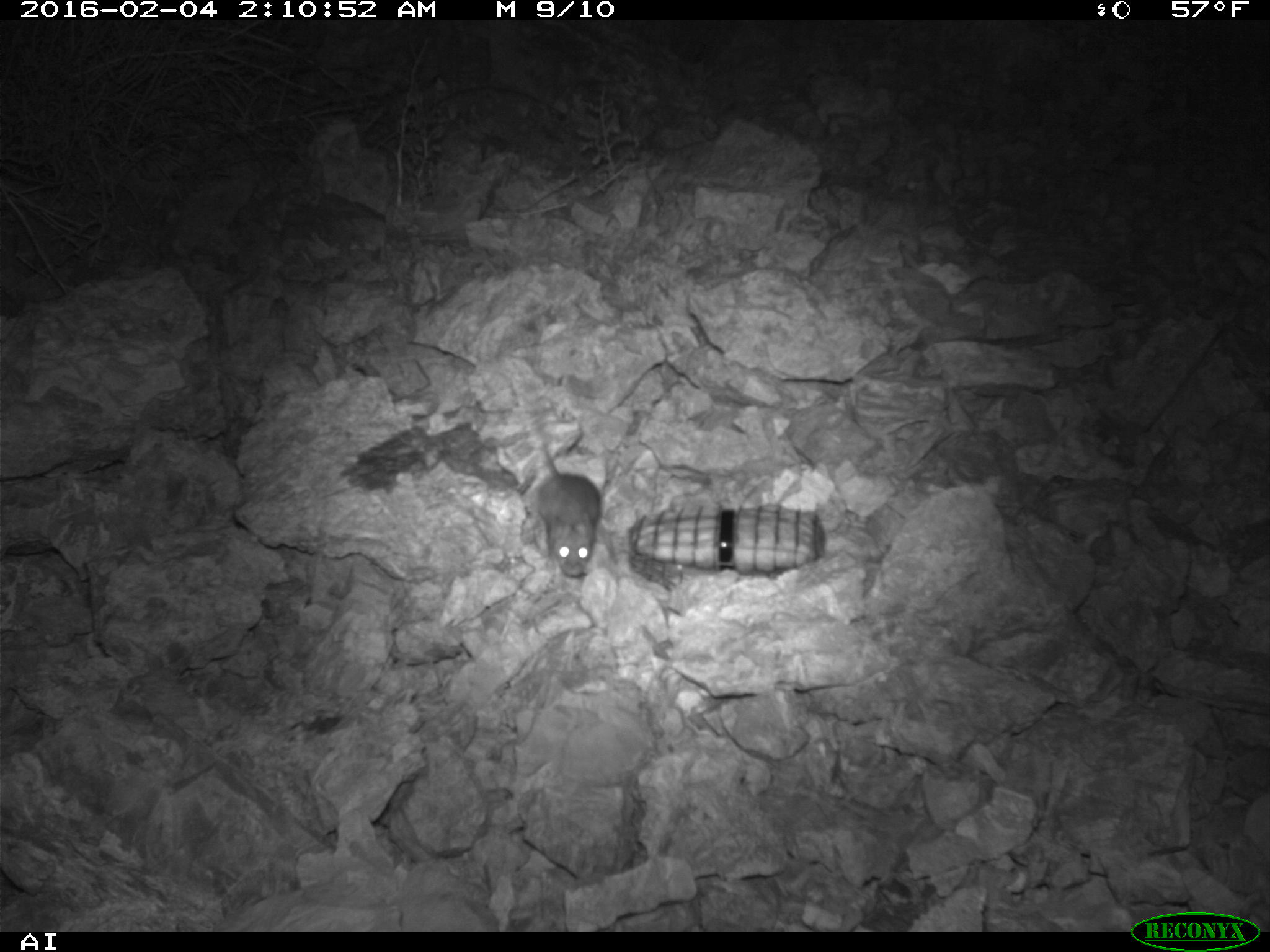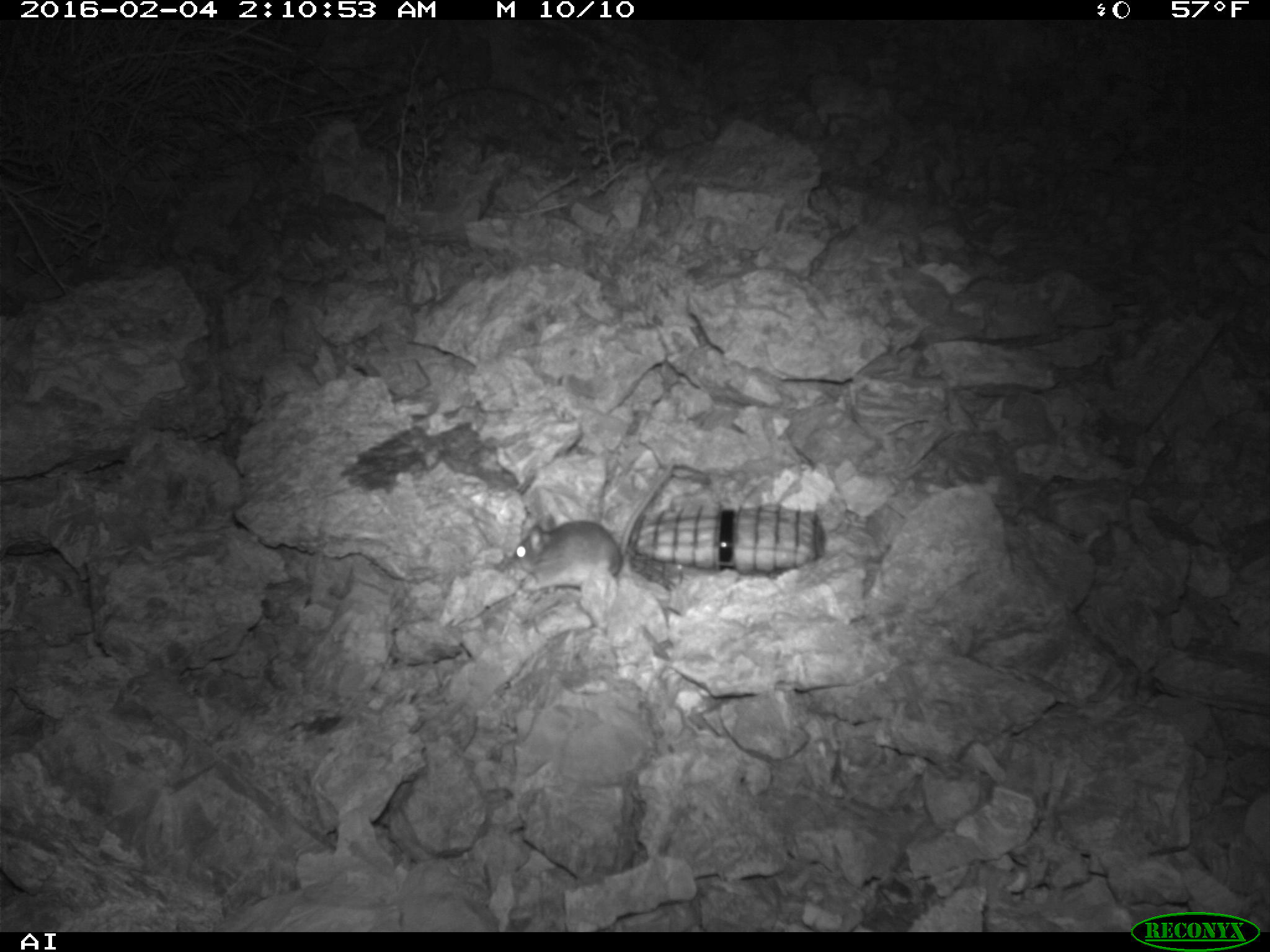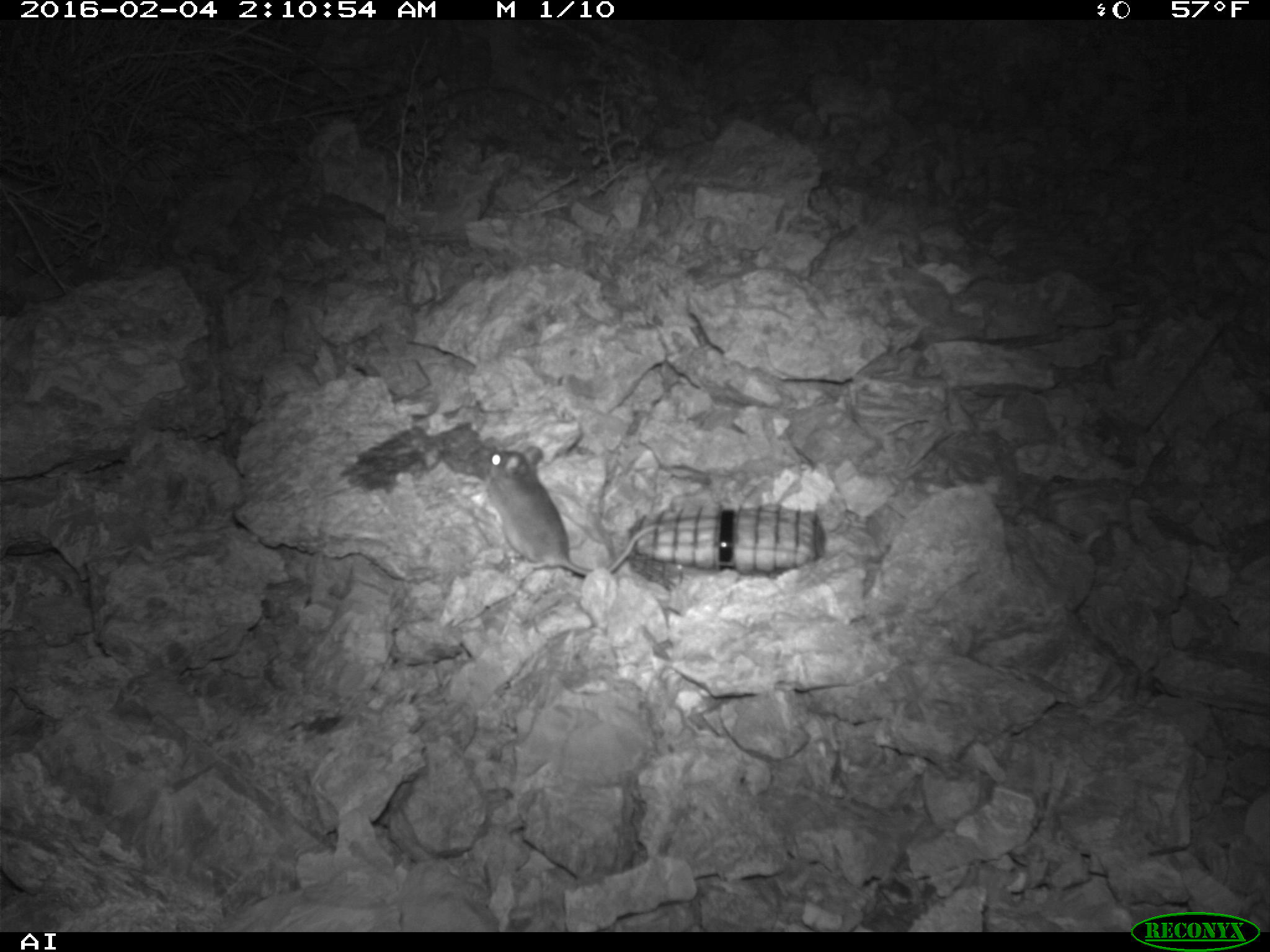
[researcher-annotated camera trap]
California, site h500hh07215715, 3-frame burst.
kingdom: Animalia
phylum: Chordata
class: Mammalia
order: Rodentia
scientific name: Rodentia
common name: rodent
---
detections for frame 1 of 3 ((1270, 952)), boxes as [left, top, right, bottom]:
rodent: [525, 402, 598, 578]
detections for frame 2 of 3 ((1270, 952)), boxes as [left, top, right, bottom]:
rodent: [507, 452, 678, 596]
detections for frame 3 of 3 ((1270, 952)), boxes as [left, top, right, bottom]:
rodent: [480, 444, 664, 575]